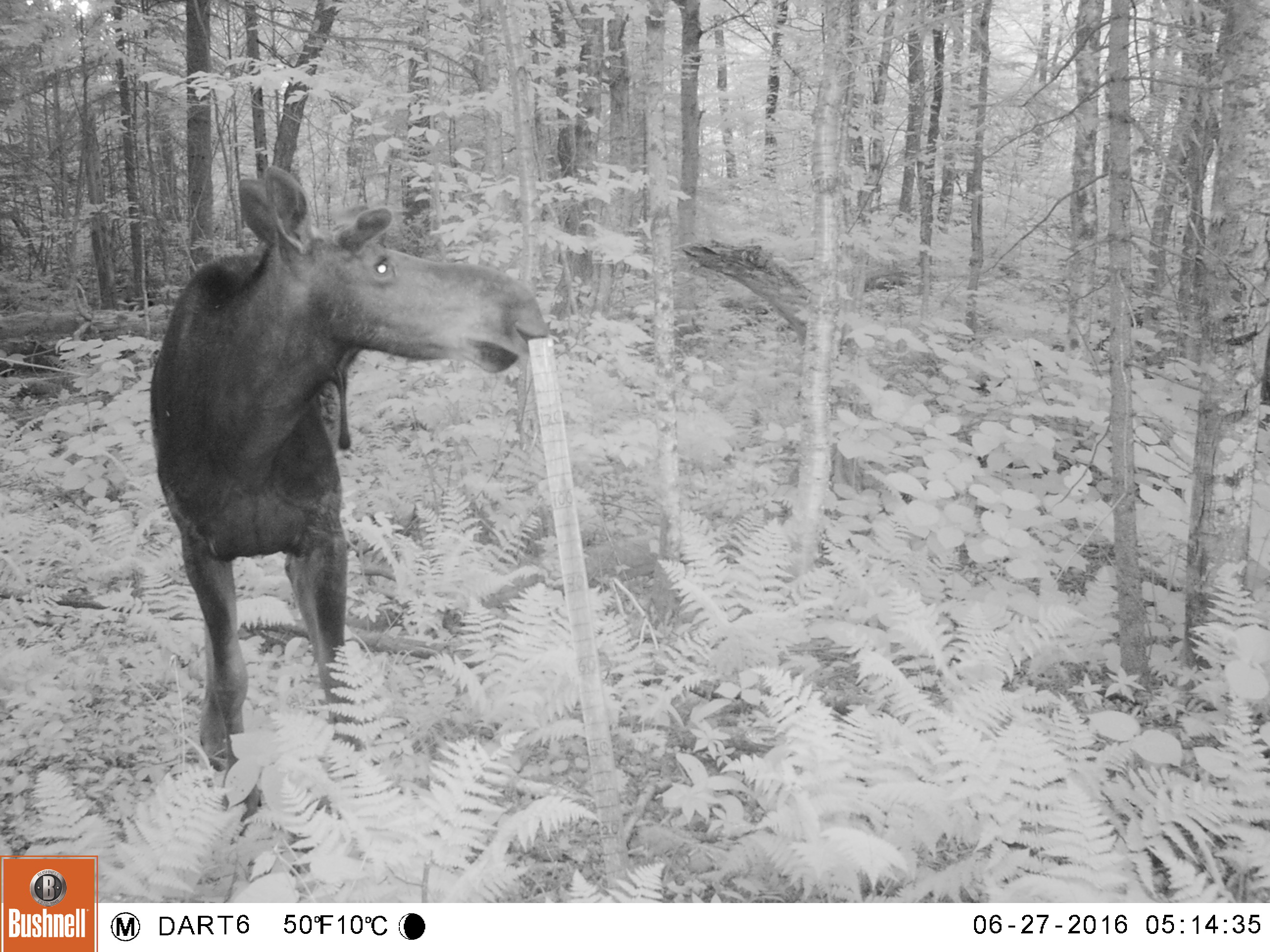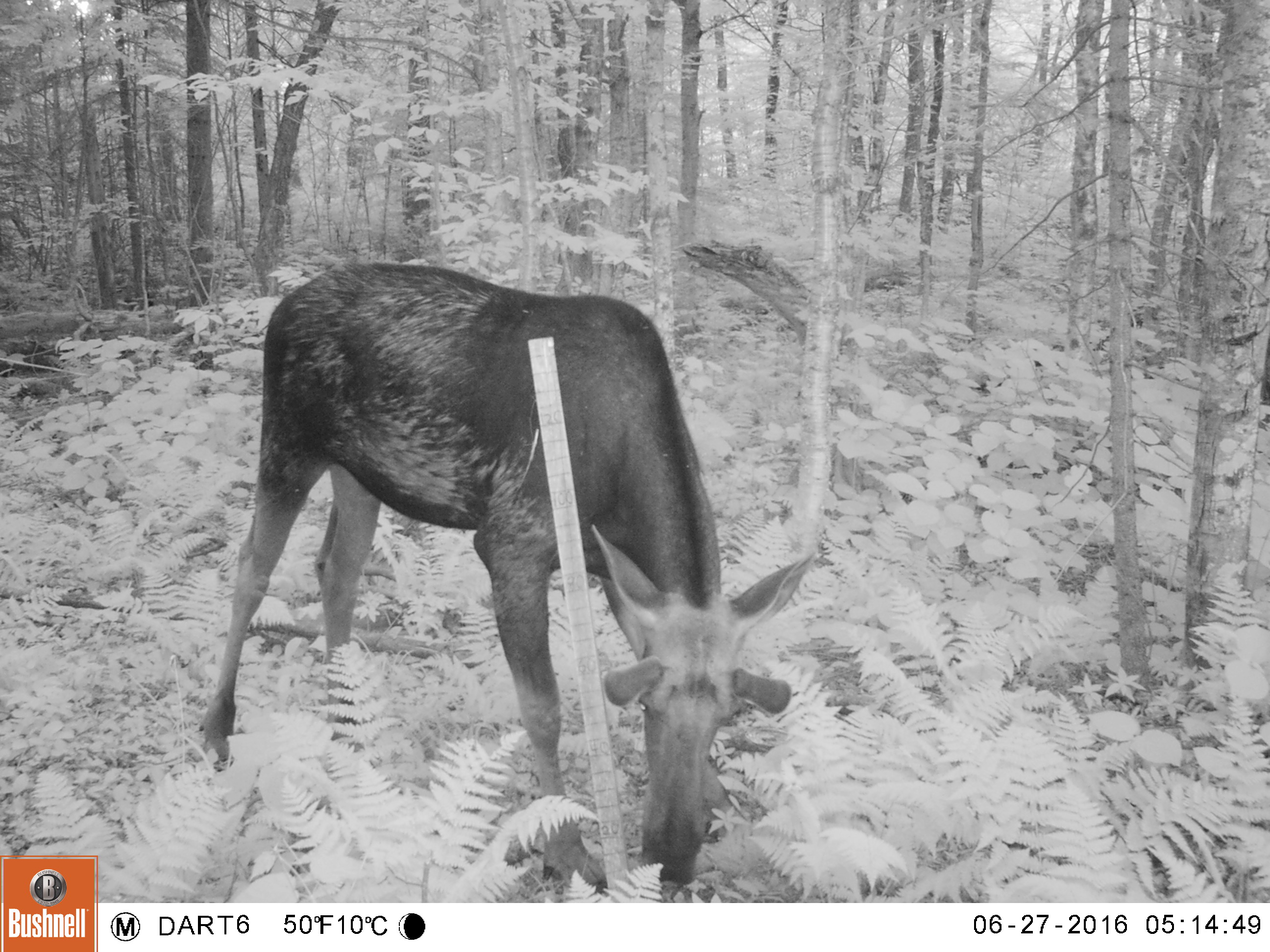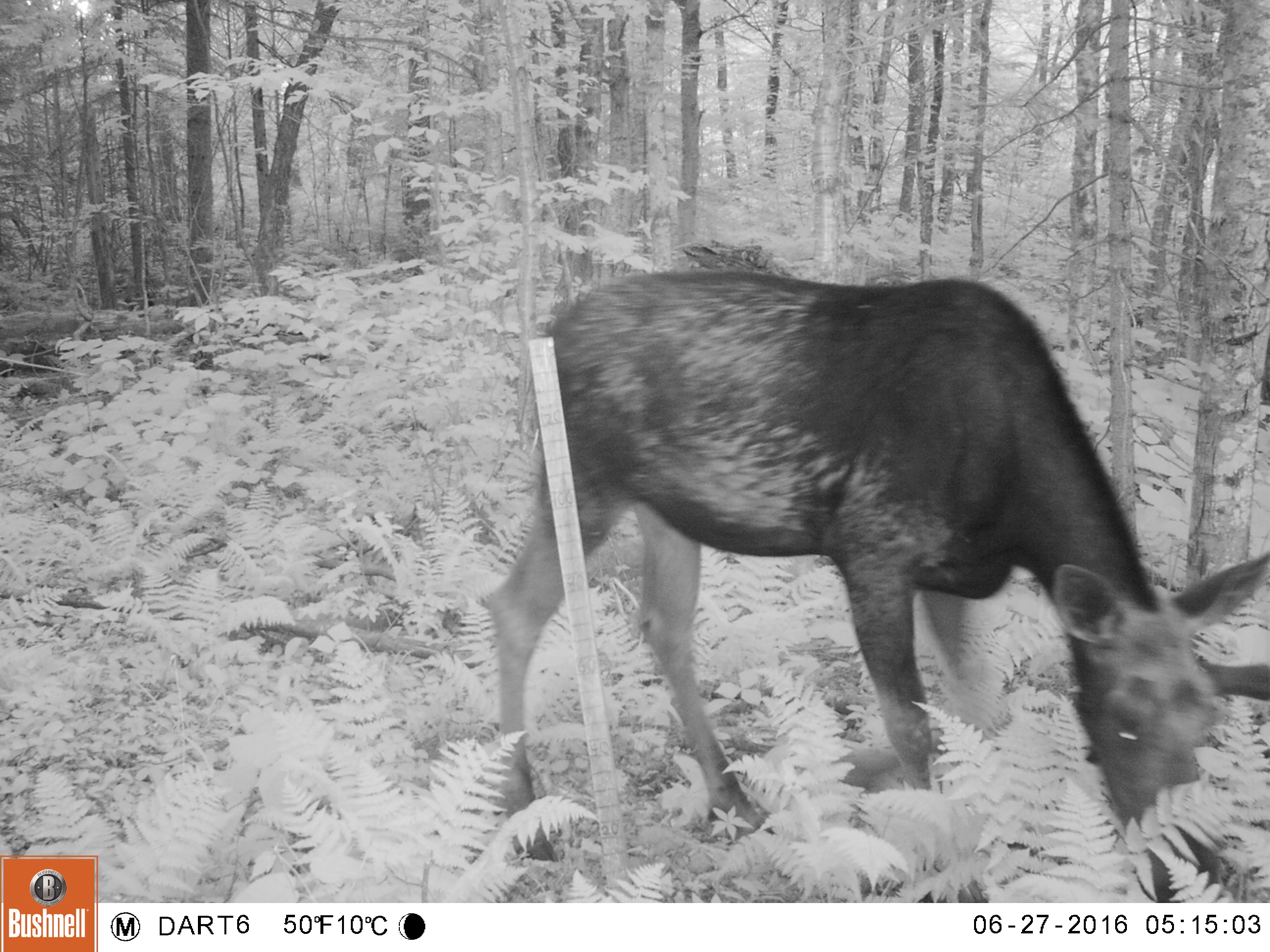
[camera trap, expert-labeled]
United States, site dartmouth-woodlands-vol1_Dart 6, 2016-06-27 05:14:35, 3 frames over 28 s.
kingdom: Animalia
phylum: Chordata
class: Mammalia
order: Artiodactyla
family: Cervidae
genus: Alces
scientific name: Alces alces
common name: moose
Moose (Alces alces).